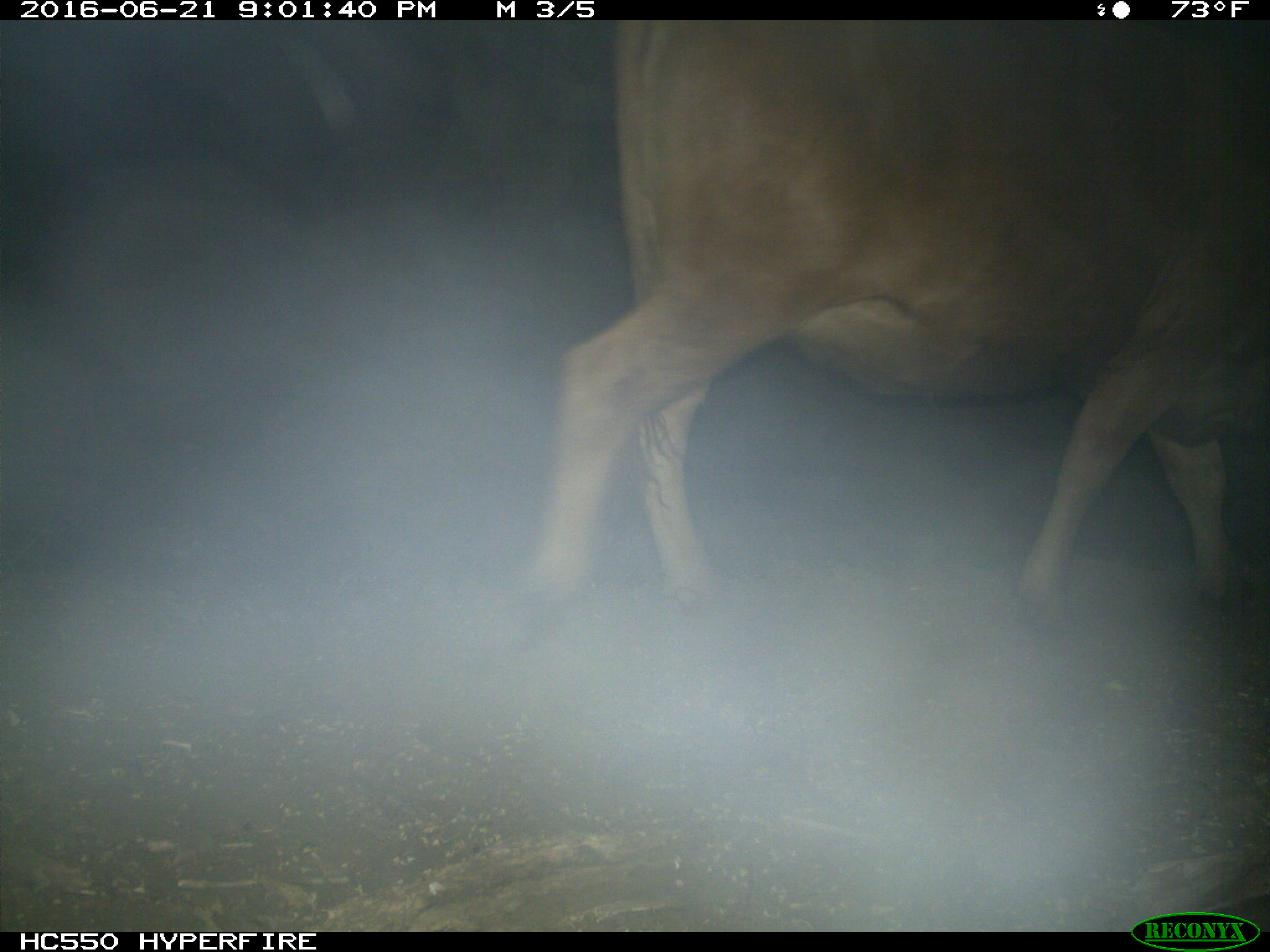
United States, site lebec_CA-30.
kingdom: Animalia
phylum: Chordata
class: Mammalia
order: Artiodactyla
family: Bovidae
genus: Bos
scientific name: Bos taurus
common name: domestic cow